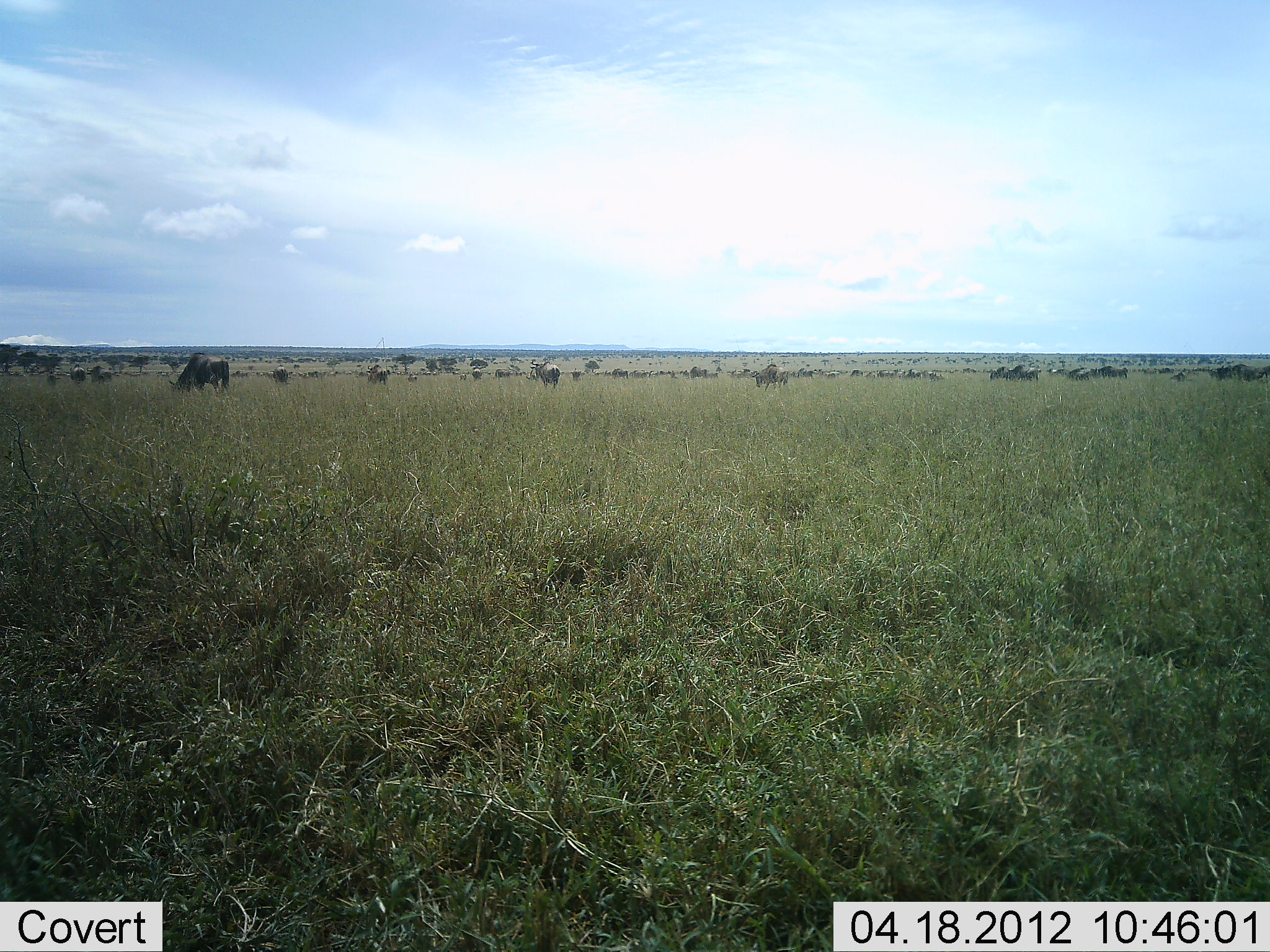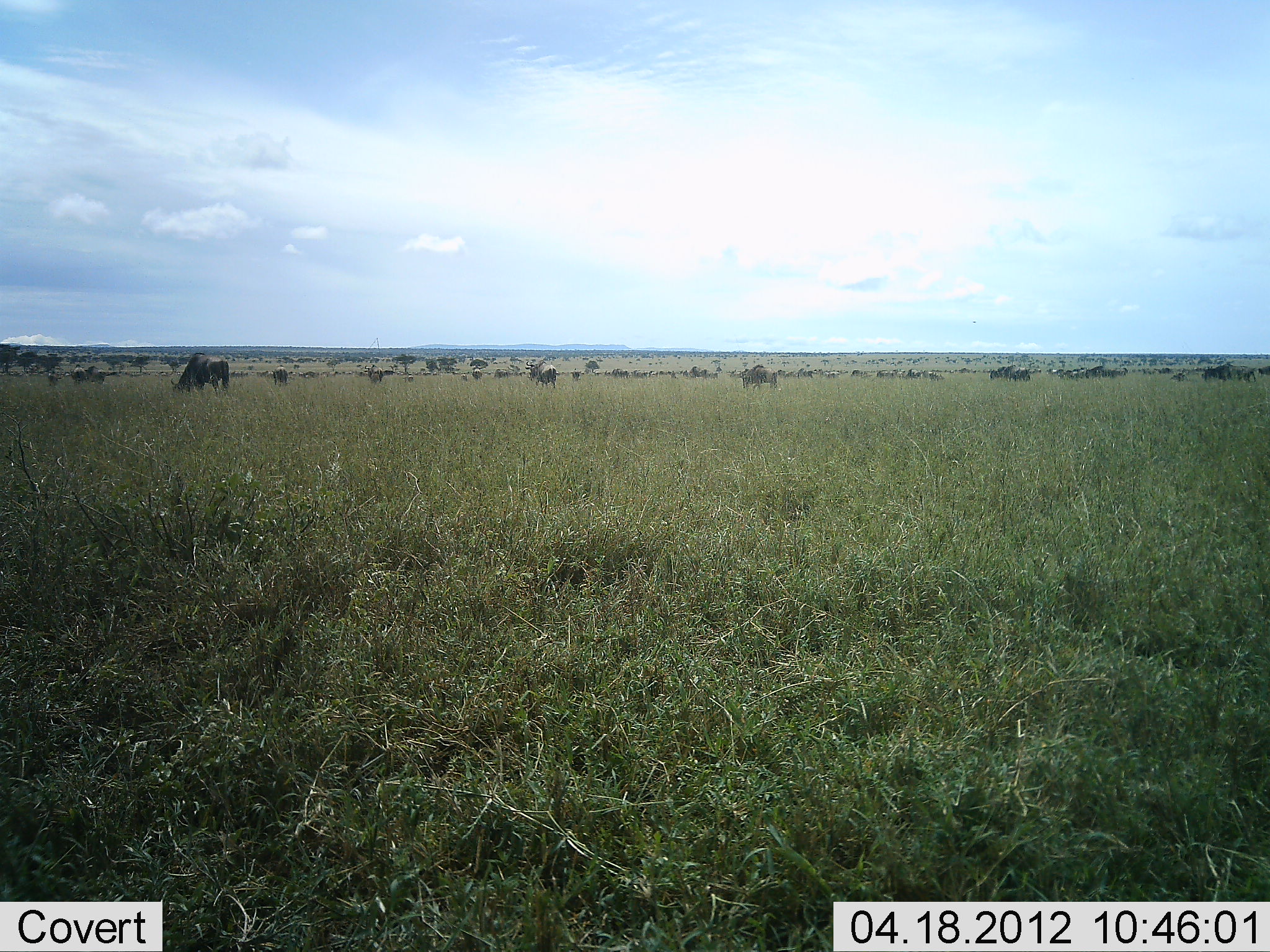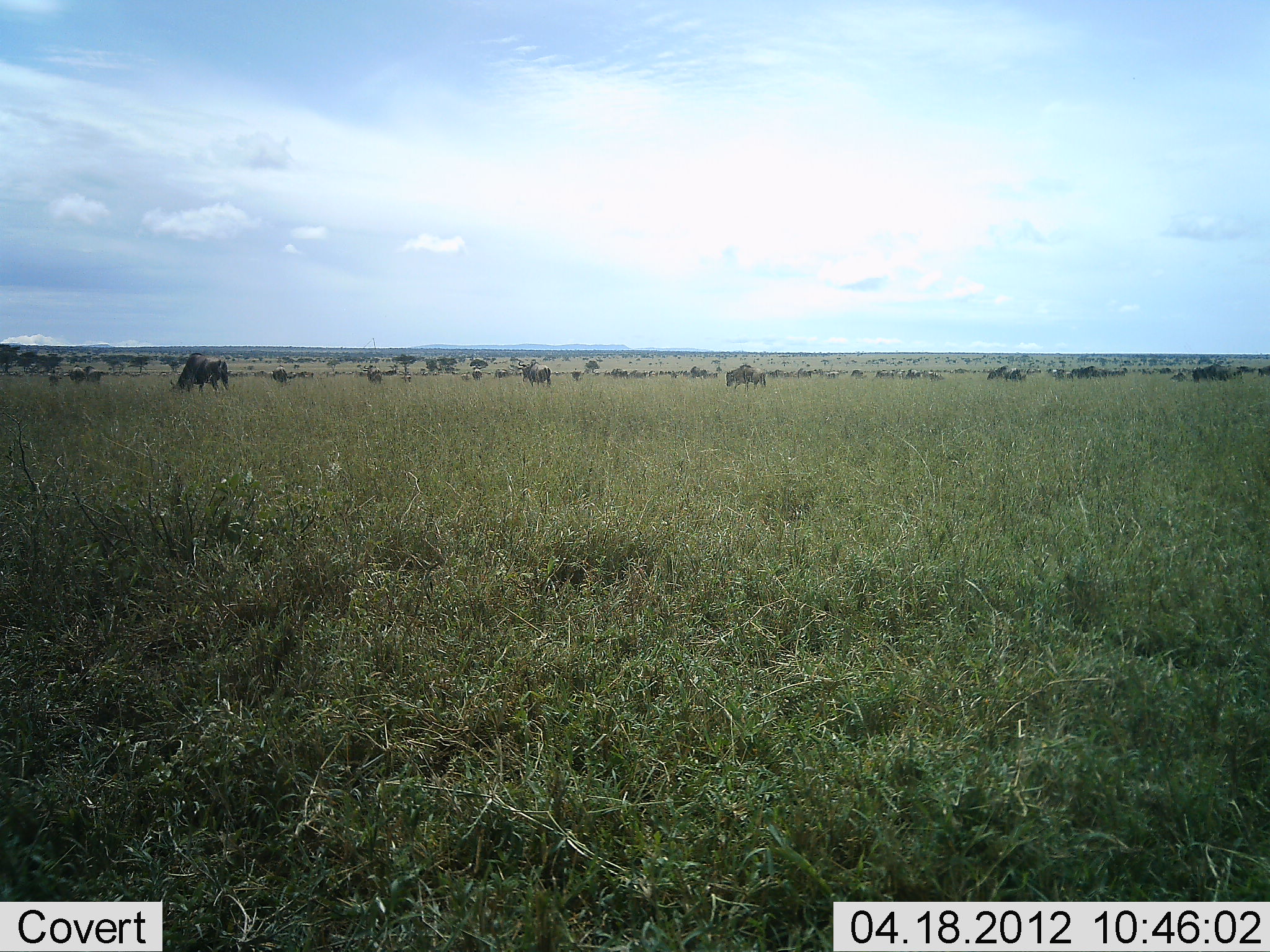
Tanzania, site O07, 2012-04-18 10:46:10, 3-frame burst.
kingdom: Animalia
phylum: Chordata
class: Mammalia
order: Artiodactyla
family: Bovidae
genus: Connochaetes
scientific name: Connochaetes taurinus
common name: blue wildebeest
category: wildebeest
Wildebeest (blue wildebeest) (Connochaetes taurinus), count 11-50. Behavior (volunteer vote fractions): standing 50%, resting 8%, moving 100%, interacting 8%. Young present (vote fraction): 17%. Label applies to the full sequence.